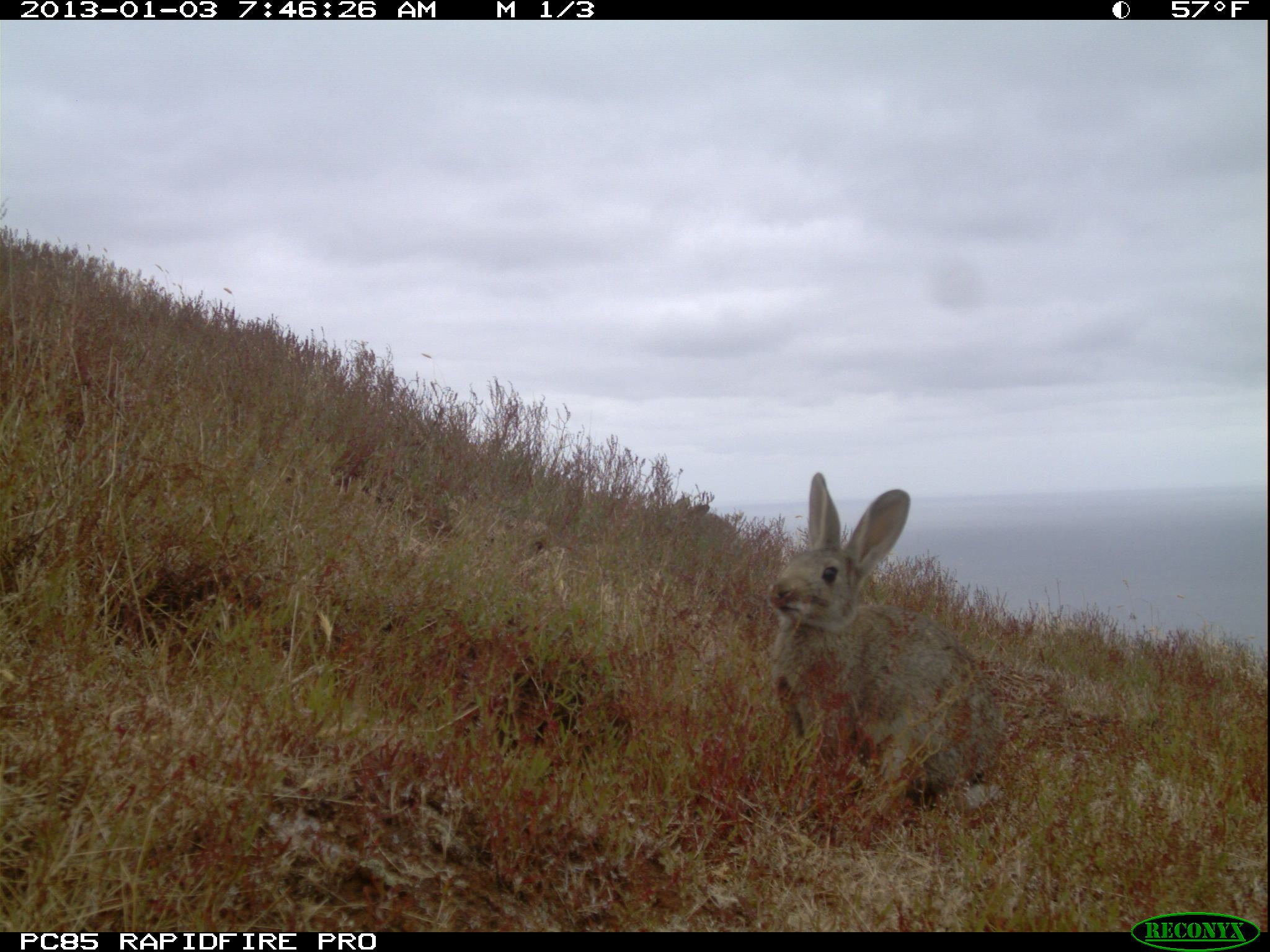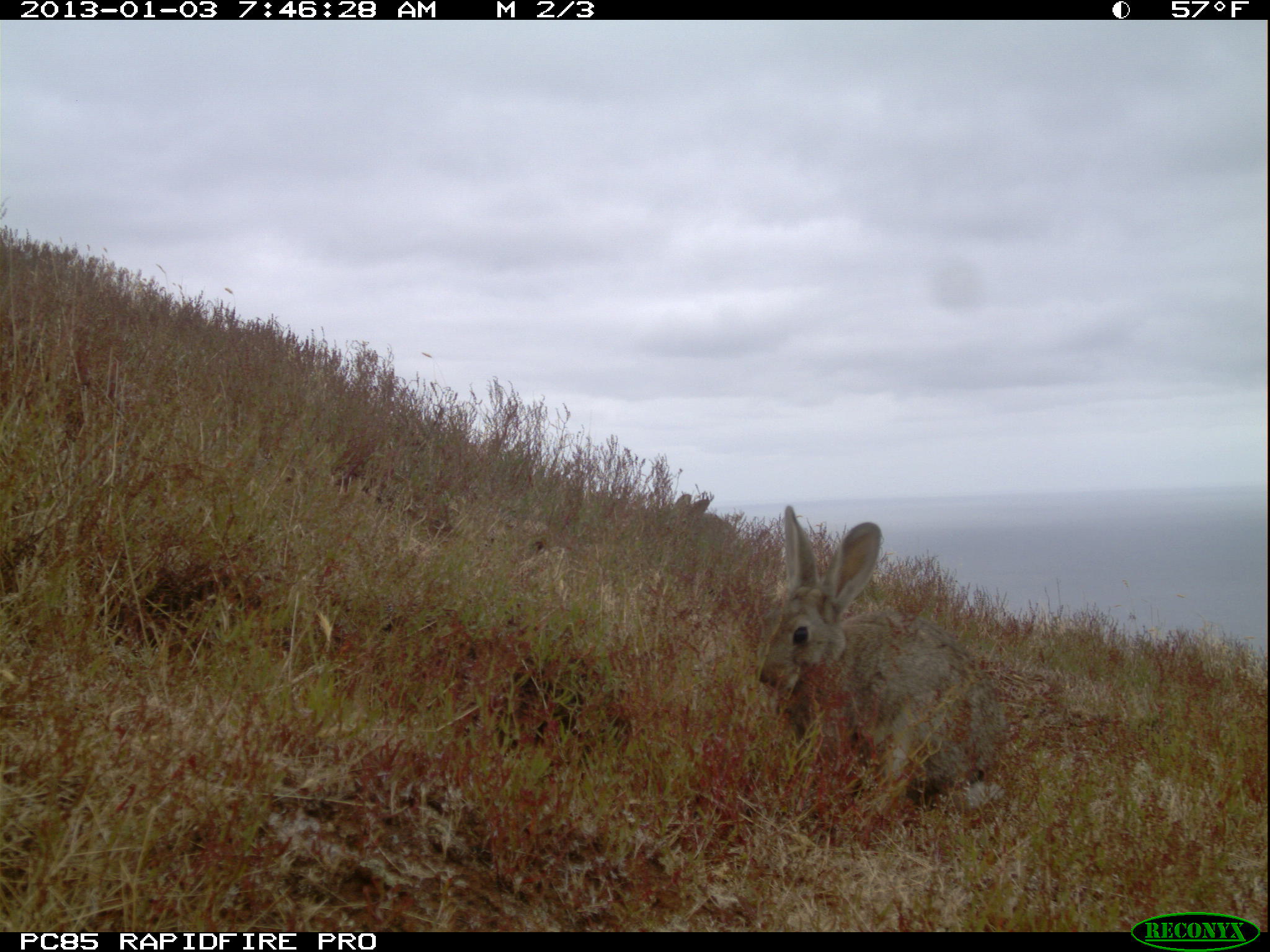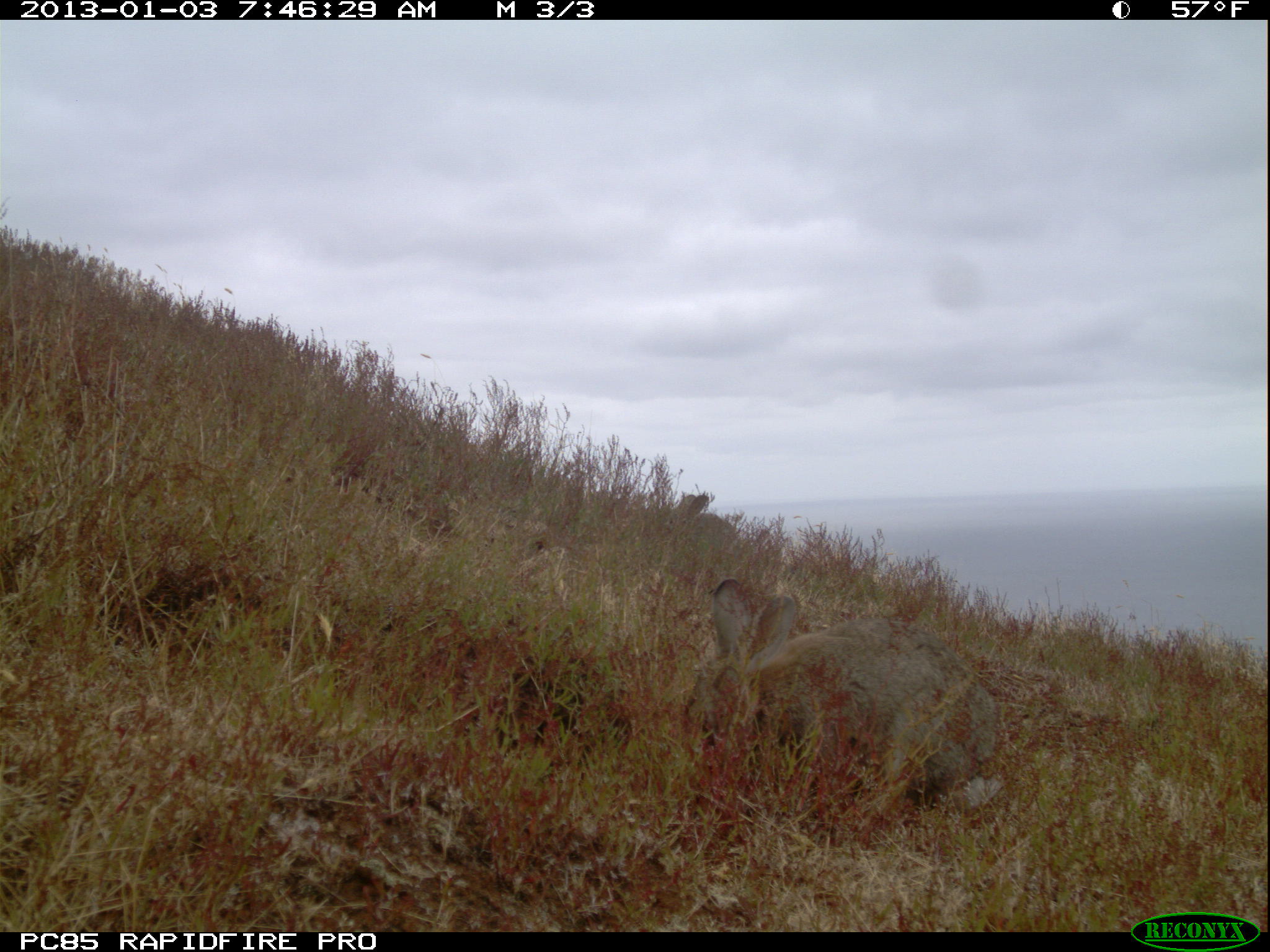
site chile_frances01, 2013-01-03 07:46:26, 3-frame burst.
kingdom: Animalia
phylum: Chordata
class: Mammalia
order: Lagomorpha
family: Leporidae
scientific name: Leporidae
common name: rabbits and hares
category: rabbit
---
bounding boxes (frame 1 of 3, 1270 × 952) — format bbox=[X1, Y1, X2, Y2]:
rabbit: bbox=[763, 472, 1003, 827]; bbox=[686, 496, 738, 543]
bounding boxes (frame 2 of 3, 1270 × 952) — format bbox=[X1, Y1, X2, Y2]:
rabbit: bbox=[749, 510, 1004, 822]; bbox=[660, 493, 745, 546]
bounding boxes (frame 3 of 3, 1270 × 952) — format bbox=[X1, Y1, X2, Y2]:
rabbit: bbox=[682, 578, 1000, 831]; bbox=[667, 486, 745, 551]